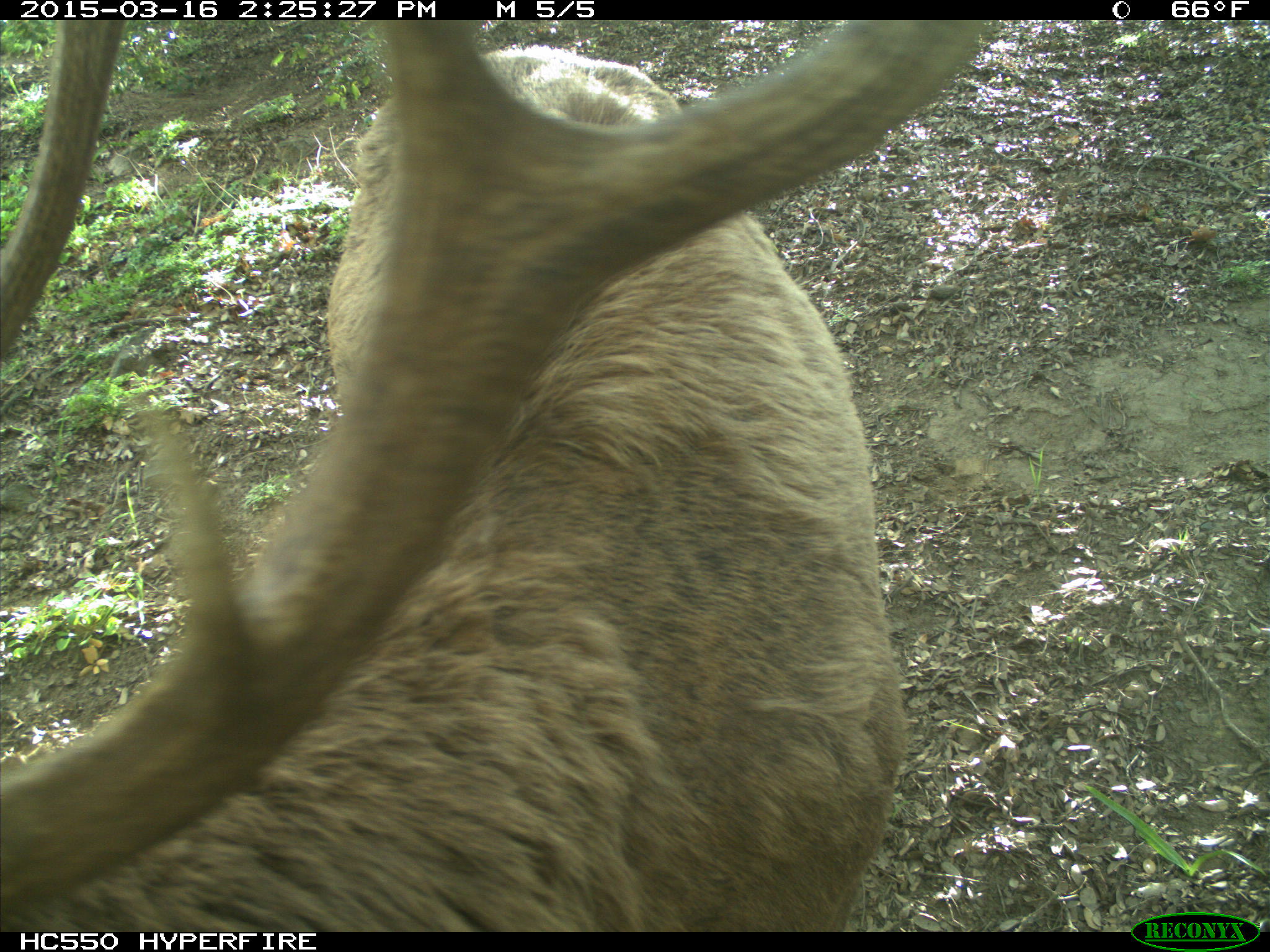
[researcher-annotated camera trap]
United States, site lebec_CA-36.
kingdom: Animalia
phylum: Chordata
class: Mammalia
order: Artiodactyla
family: Cervidae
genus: Cervus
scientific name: Cervus canadensis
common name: elk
Cervus canadensis (elk).